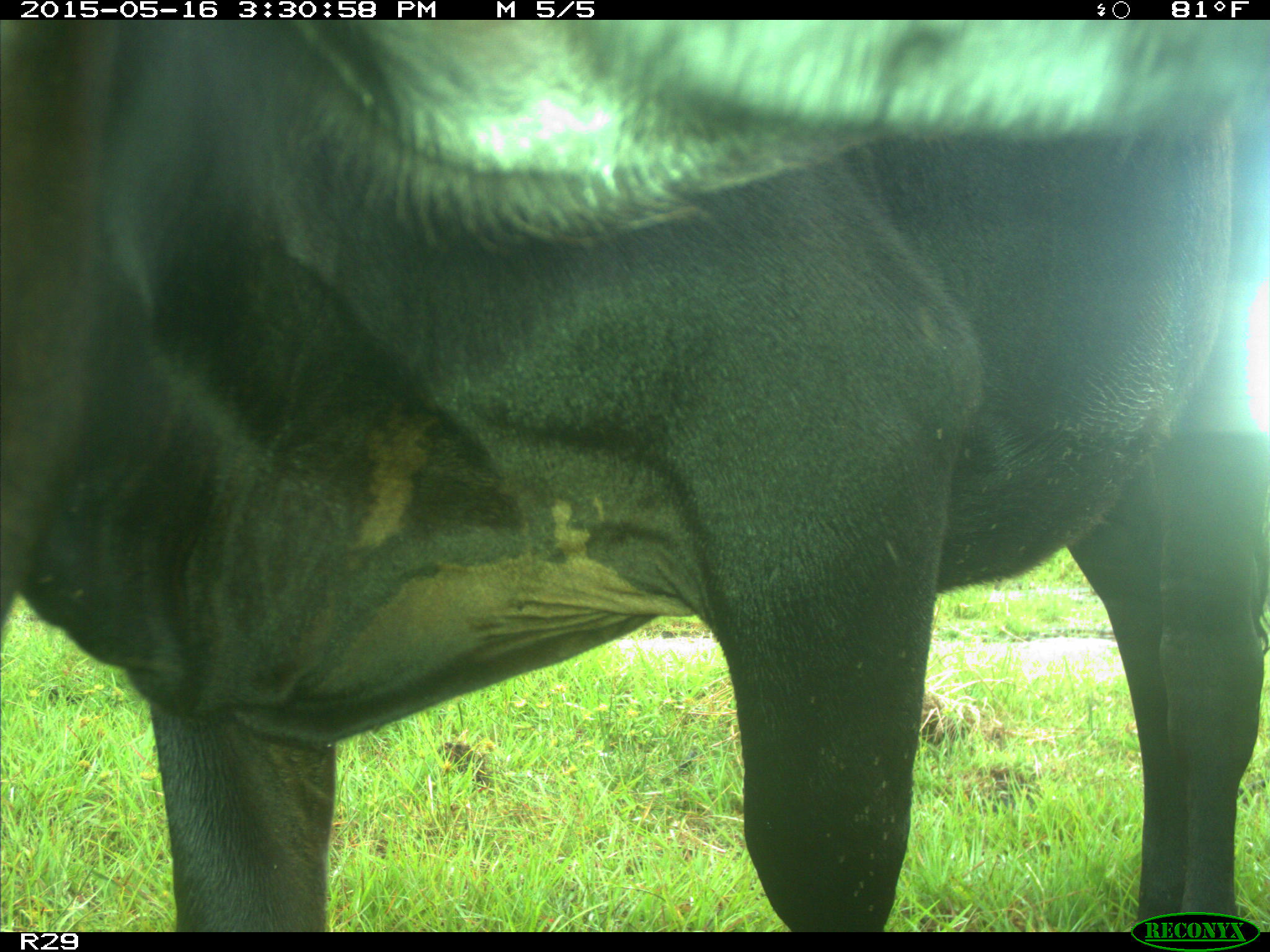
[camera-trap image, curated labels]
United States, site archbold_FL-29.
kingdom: Animalia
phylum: Chordata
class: Mammalia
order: Artiodactyla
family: Bovidae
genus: Bos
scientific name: Bos taurus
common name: domestic cow